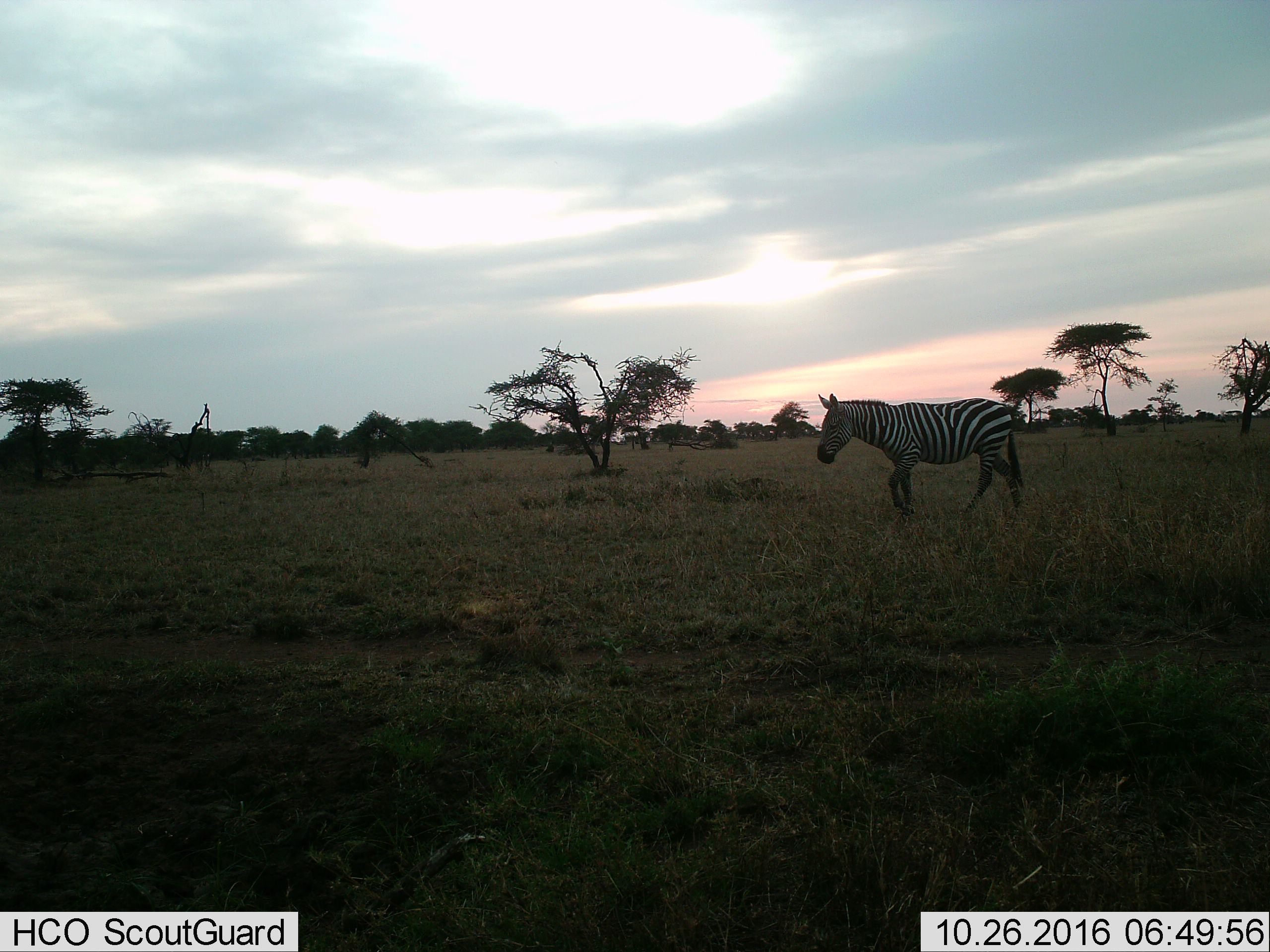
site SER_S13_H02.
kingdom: Animalia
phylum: Chordata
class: Mammalia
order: Perissodactyla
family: Equidae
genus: Equus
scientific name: Equus quagga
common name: plains zebra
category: zebraplains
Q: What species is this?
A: Zebraplains (plains zebra) (Equus quagga).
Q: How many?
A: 1.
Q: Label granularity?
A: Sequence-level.